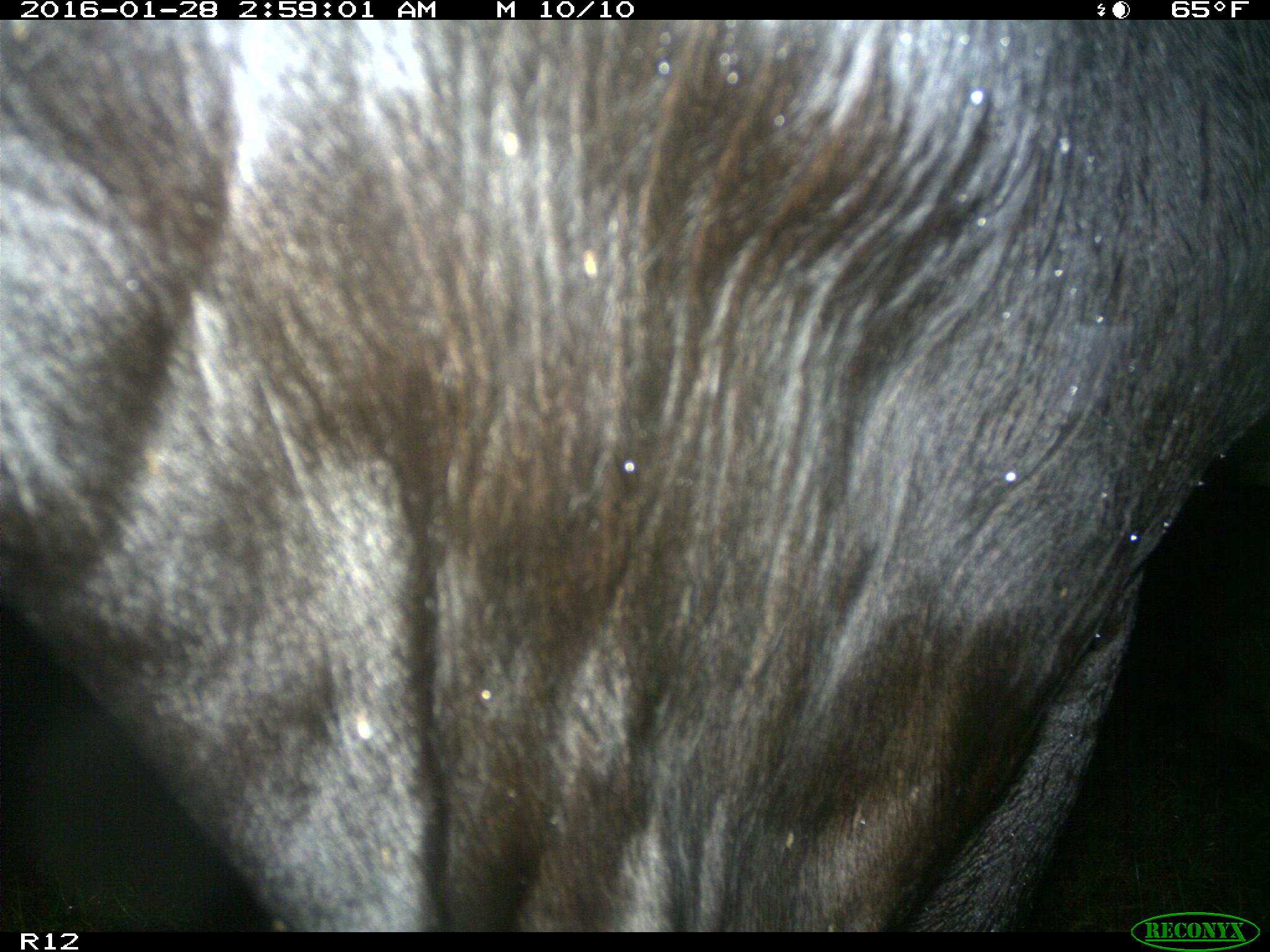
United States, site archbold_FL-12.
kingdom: Animalia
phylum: Chordata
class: Mammalia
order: Artiodactyla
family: Bovidae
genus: Bos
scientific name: Bos taurus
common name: domestic cow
Bos taurus (domestic cow).